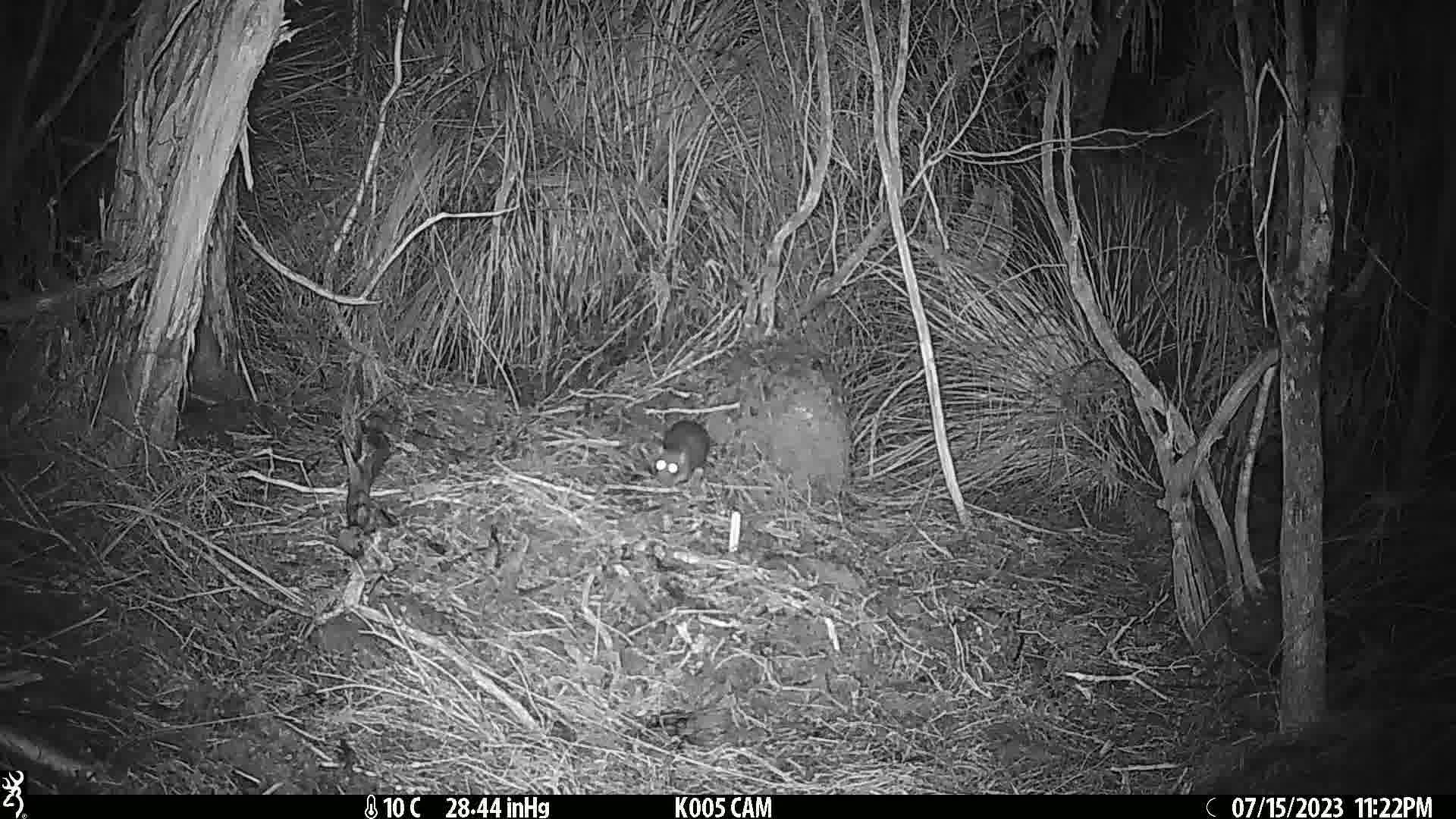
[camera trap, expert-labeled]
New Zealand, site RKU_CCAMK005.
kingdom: Animalia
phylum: Chordata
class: Mammalia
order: Rodentia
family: Muridae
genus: Rattus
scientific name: Rattus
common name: rat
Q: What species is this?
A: Rat (Rattus).